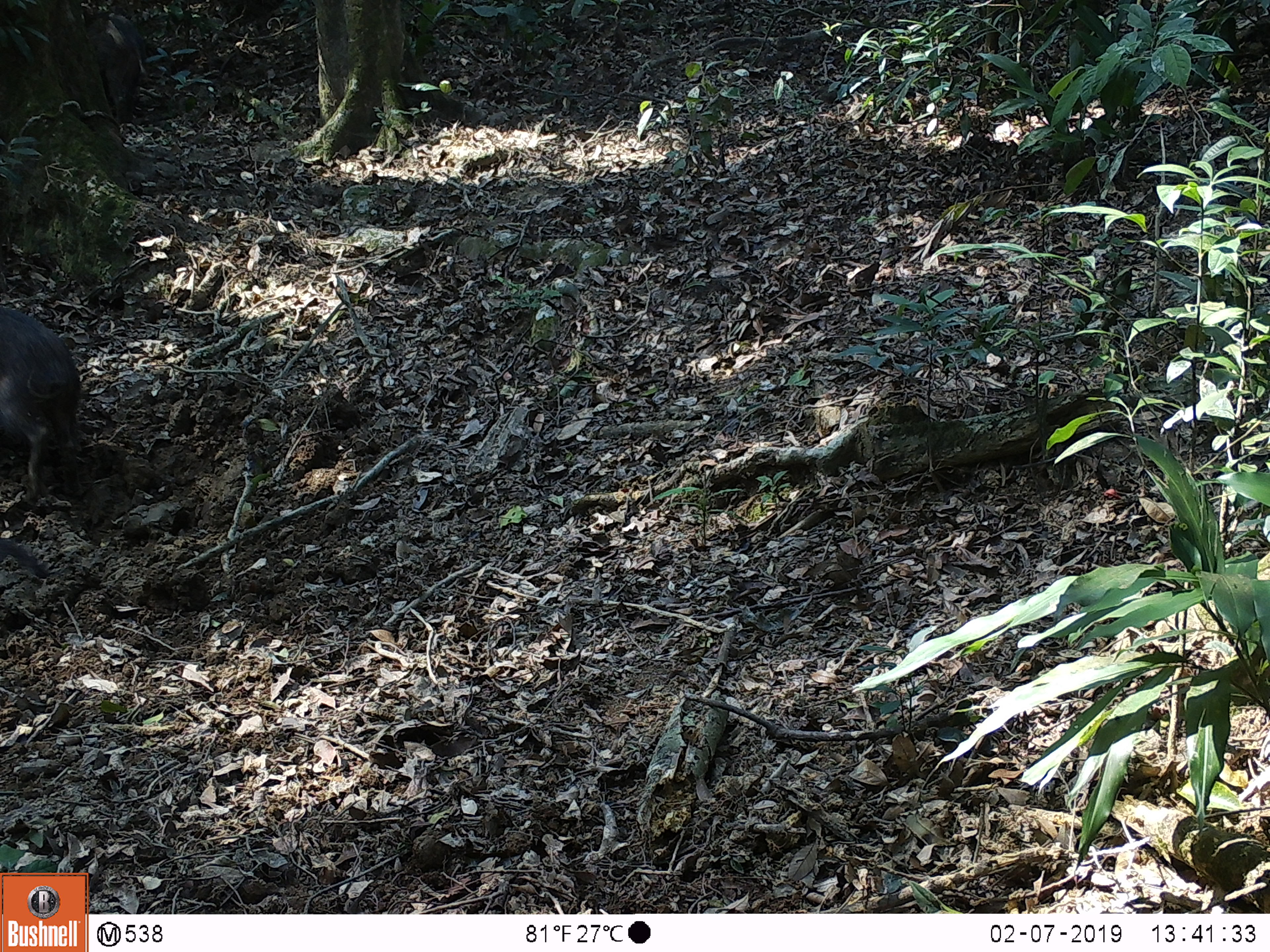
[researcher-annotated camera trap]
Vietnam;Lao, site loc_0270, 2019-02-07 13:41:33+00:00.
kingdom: Animalia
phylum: Chordata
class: Mammalia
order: Artiodactyla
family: Suidae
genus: Sus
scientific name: Sus scrofa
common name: eurasian wild pig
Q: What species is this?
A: Eurasian wild pig (Sus scrofa).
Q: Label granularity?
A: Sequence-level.